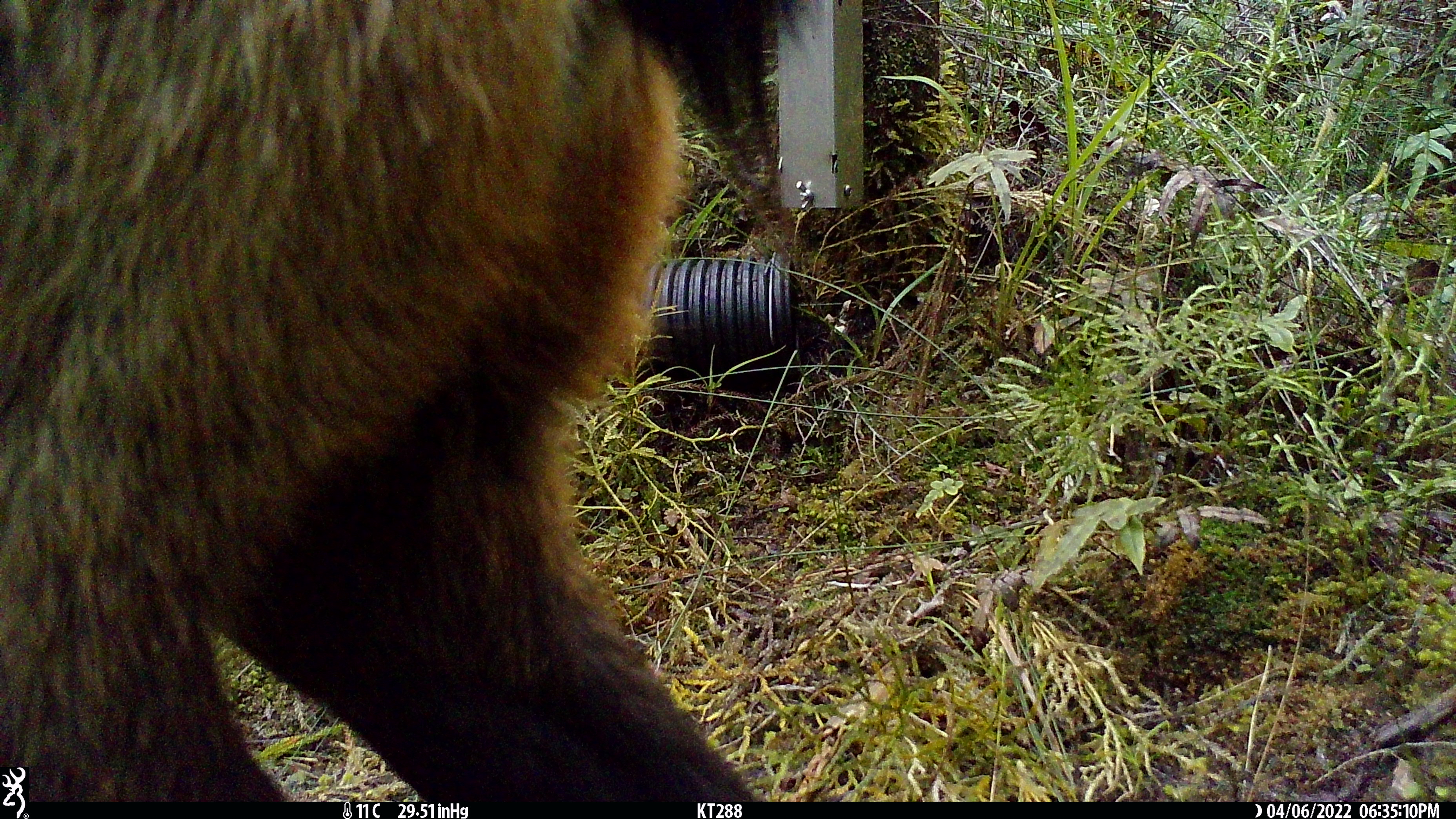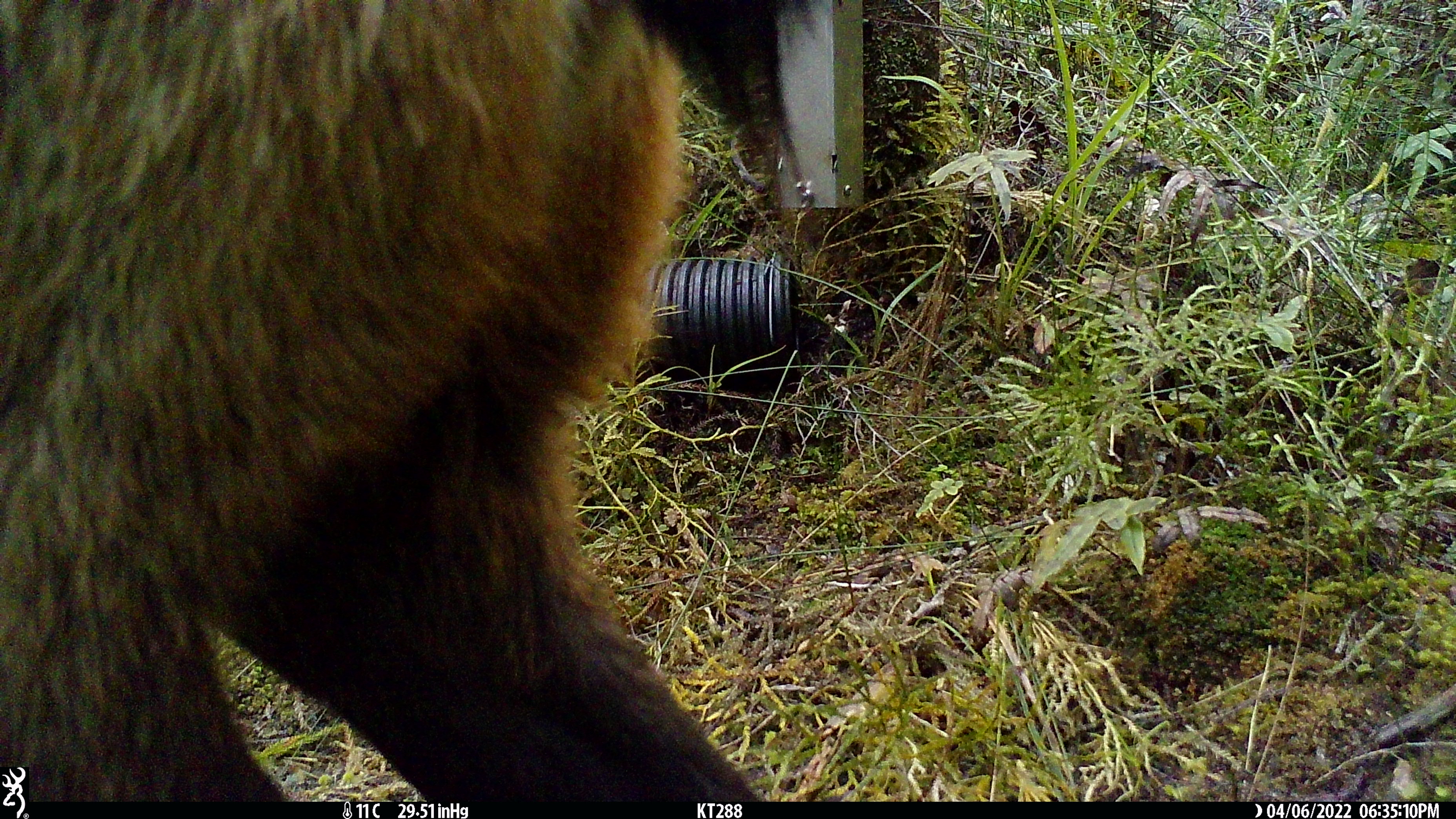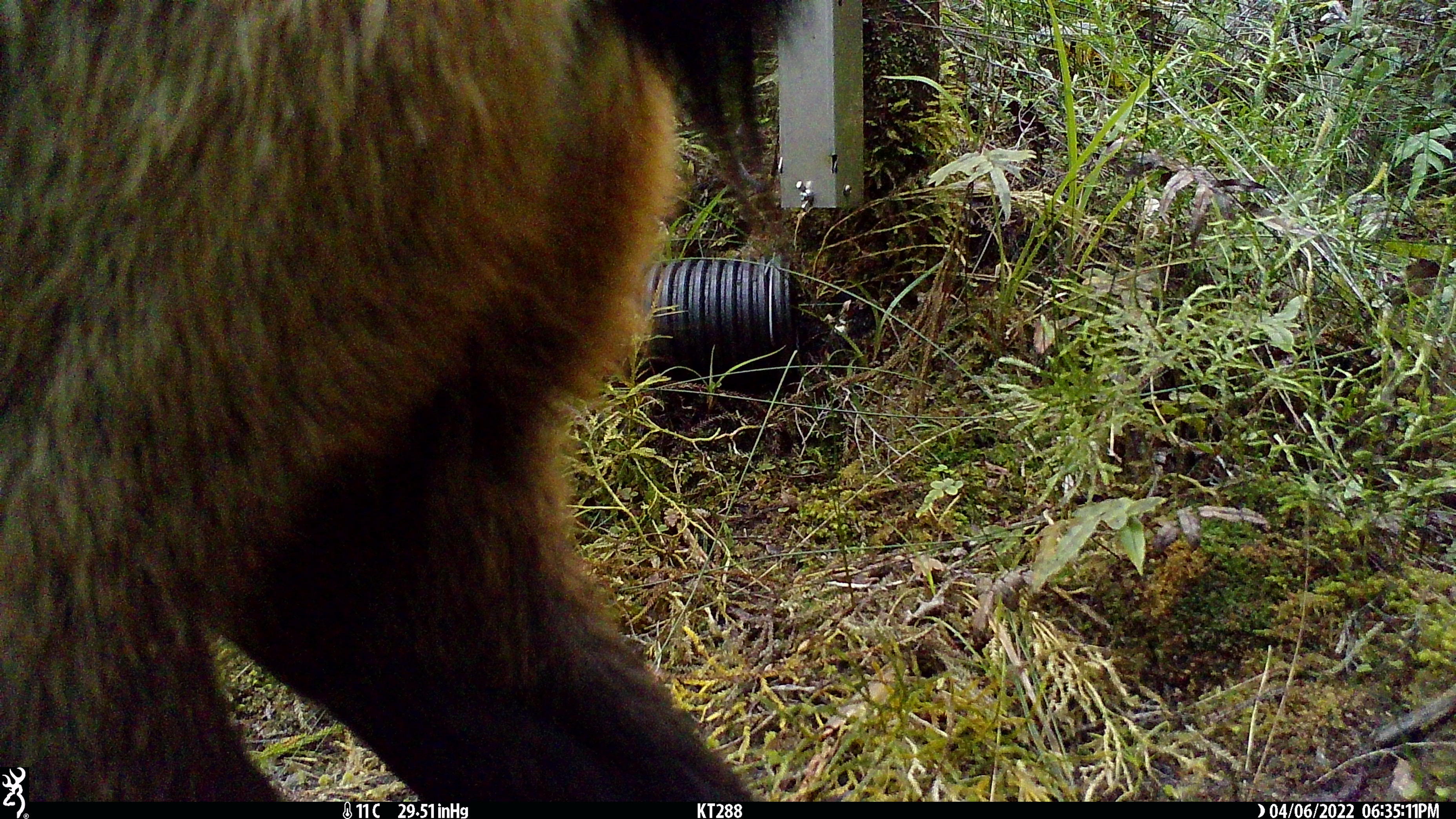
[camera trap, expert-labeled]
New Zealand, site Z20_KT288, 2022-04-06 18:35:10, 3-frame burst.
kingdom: Animalia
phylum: Chordata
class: Mammalia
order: Artiodactyla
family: Bovidae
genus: Rupicapra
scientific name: Rupicapra rupicapra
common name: alpine chamois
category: chamois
Chamois (alpine chamois) (Rupicapra rupicapra).